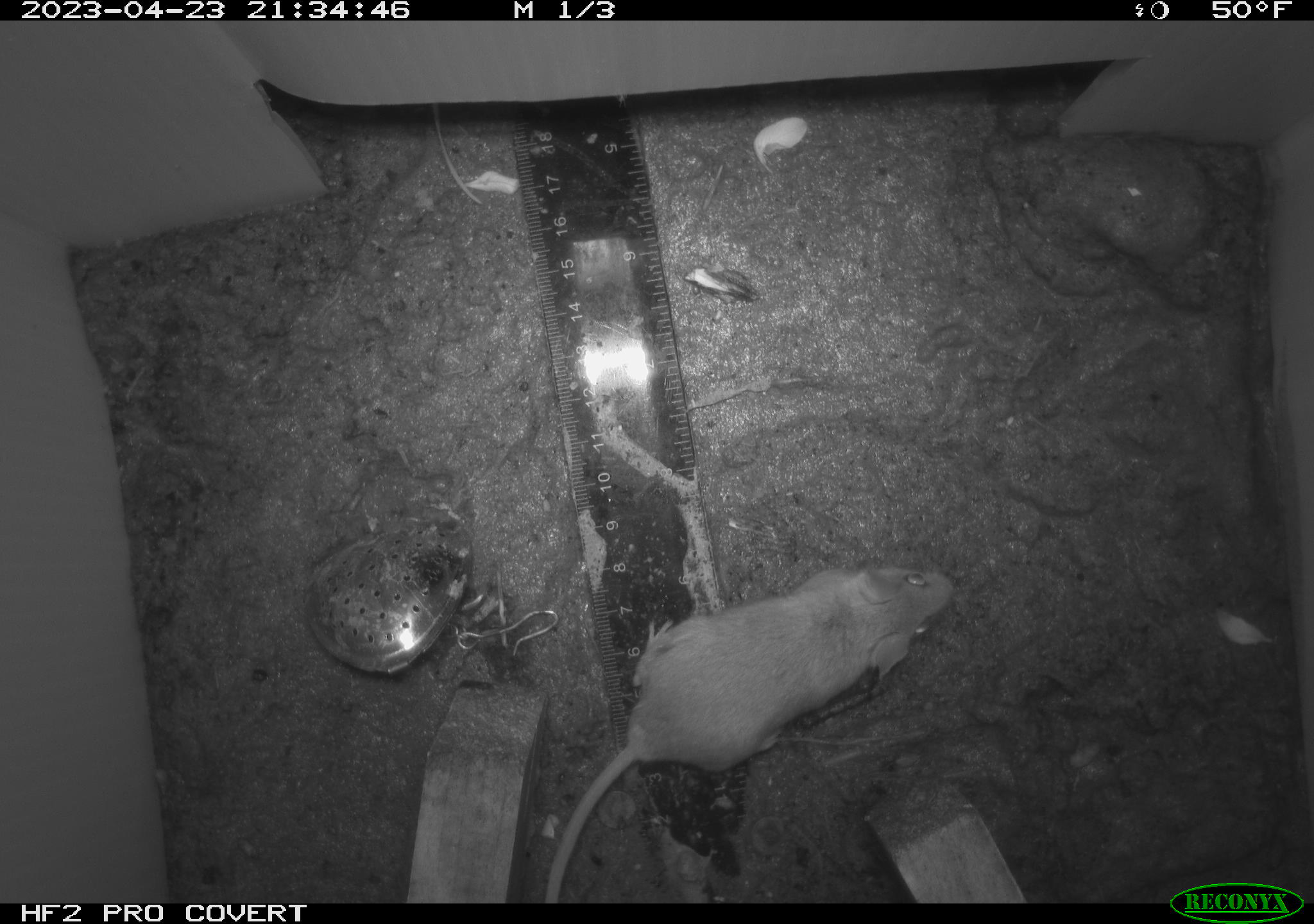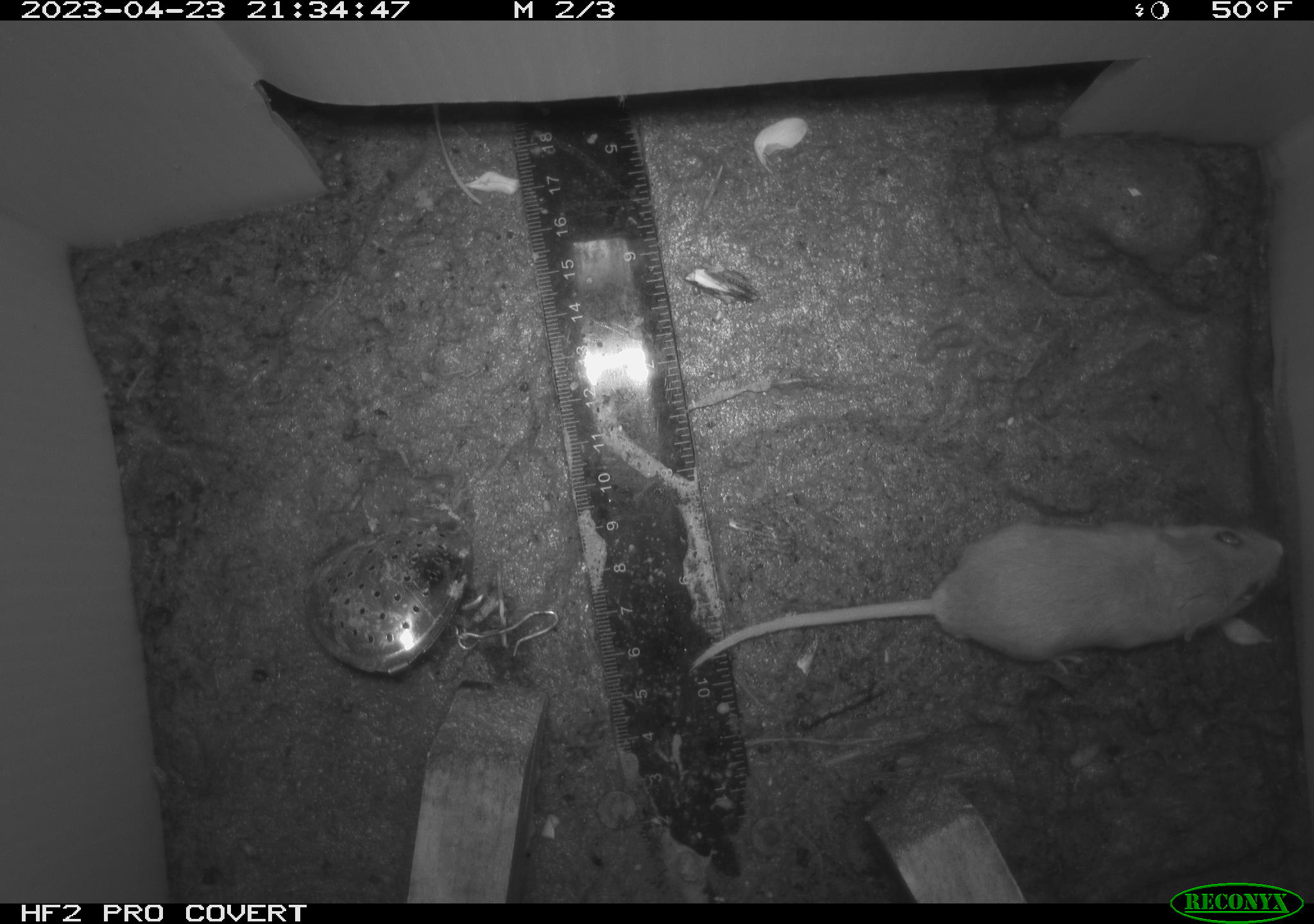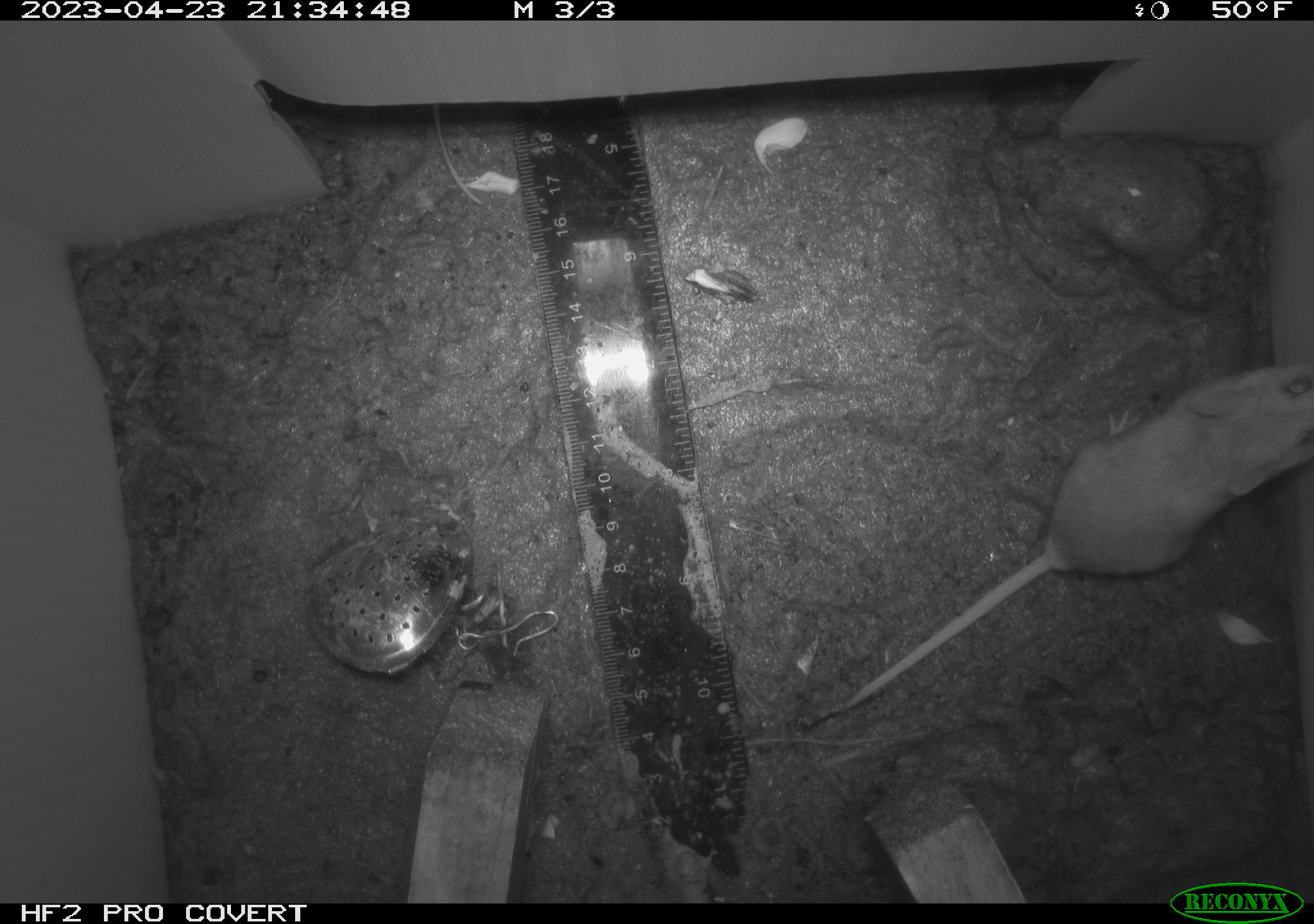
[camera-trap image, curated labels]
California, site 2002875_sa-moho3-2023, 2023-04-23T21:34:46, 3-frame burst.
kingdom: Animalia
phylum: Chordata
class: Mammalia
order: Rodentia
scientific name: Rodentia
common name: mouse species